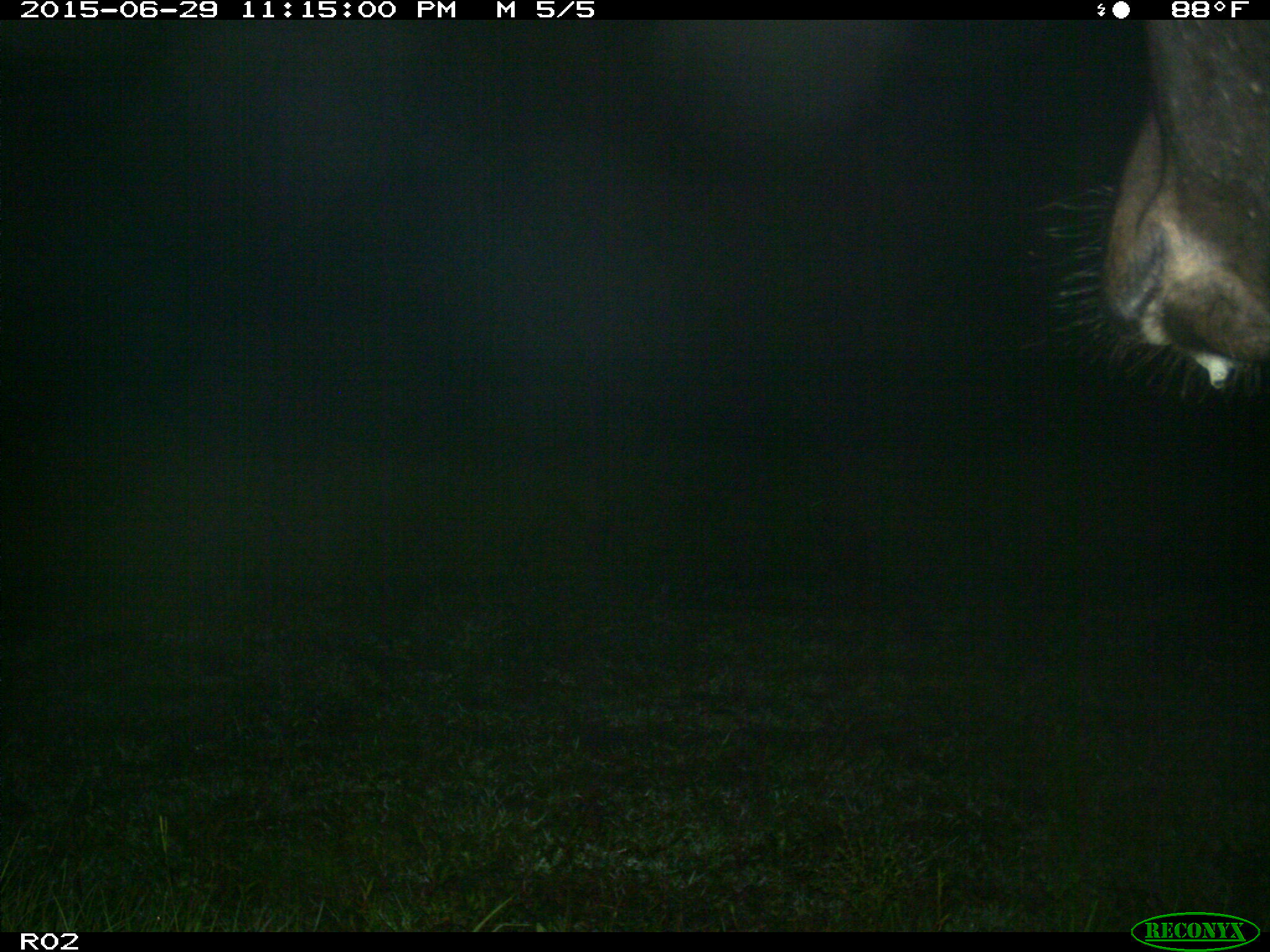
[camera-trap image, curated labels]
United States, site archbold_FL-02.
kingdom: Animalia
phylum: Chordata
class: Mammalia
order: Artiodactyla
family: Bovidae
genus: Bos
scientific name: Bos taurus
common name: domestic cow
Bos taurus (domestic cow).